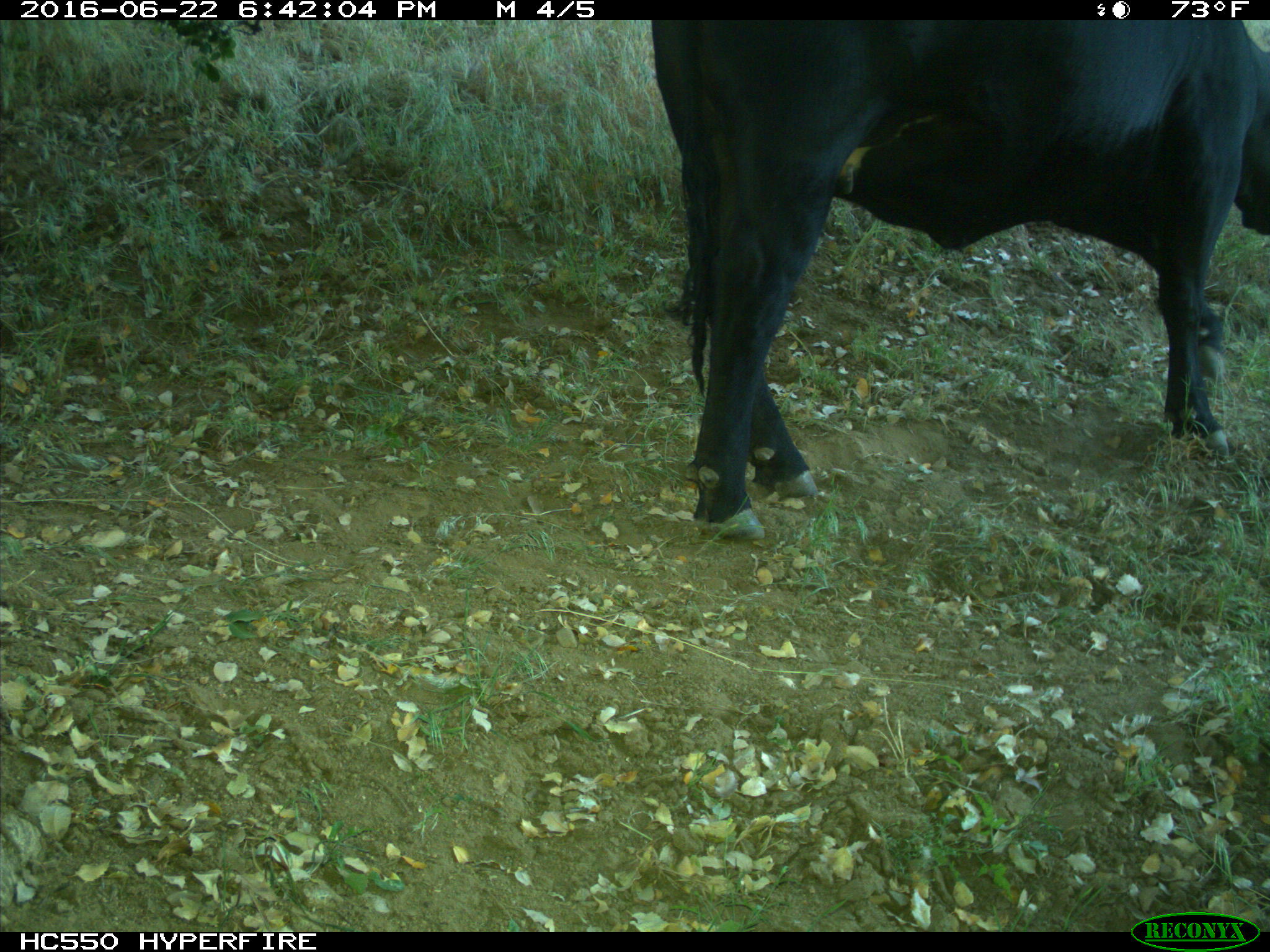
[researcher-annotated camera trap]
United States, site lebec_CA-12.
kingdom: Animalia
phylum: Chordata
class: Mammalia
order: Artiodactyla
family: Bovidae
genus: Bos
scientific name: Bos taurus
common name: domestic cow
Bos taurus (domestic cow).